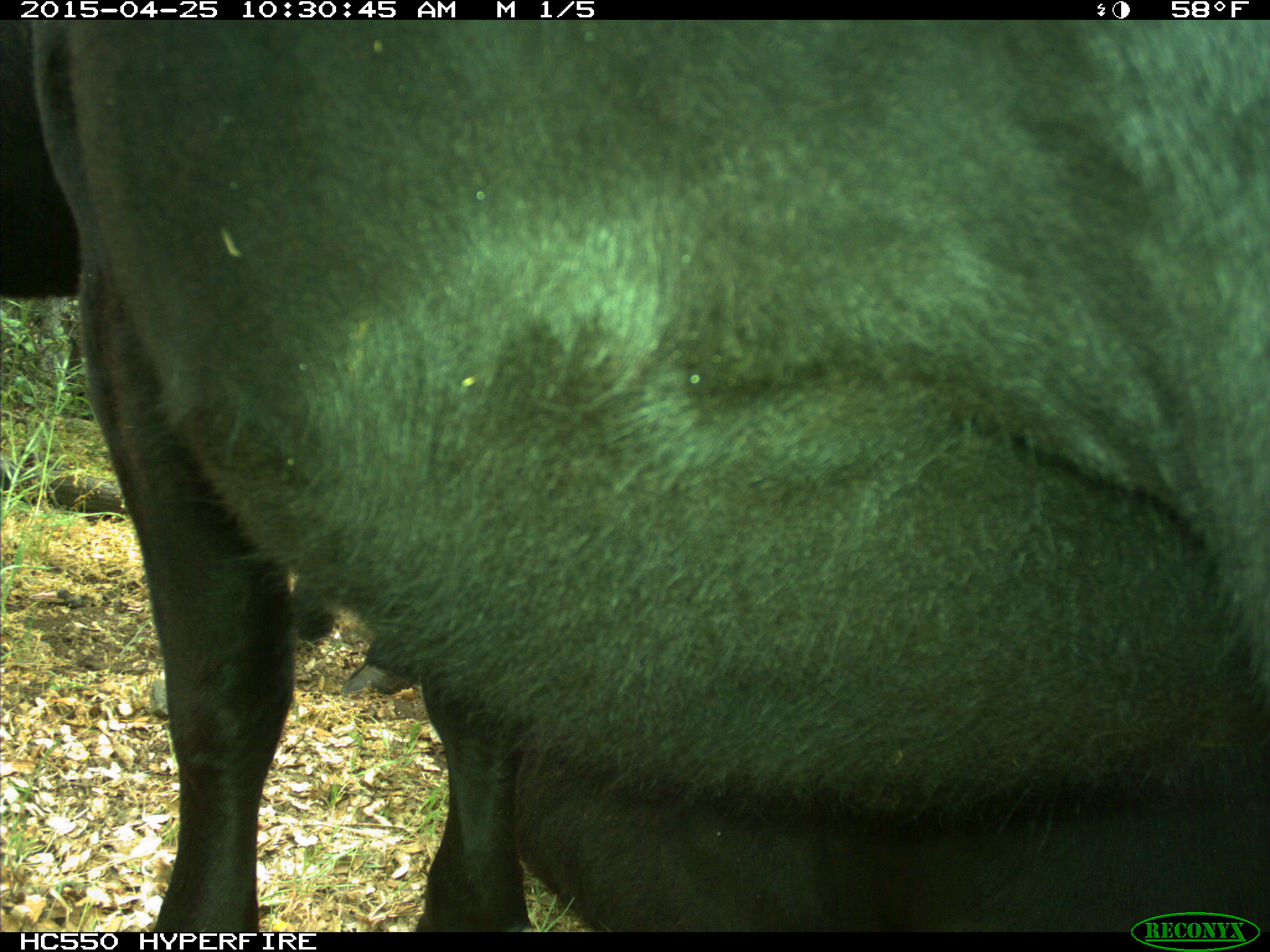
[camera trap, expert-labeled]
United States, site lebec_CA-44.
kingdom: Animalia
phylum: Chordata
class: Mammalia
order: Artiodactyla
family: Suidae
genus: Sus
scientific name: Sus scrofa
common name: wild boar